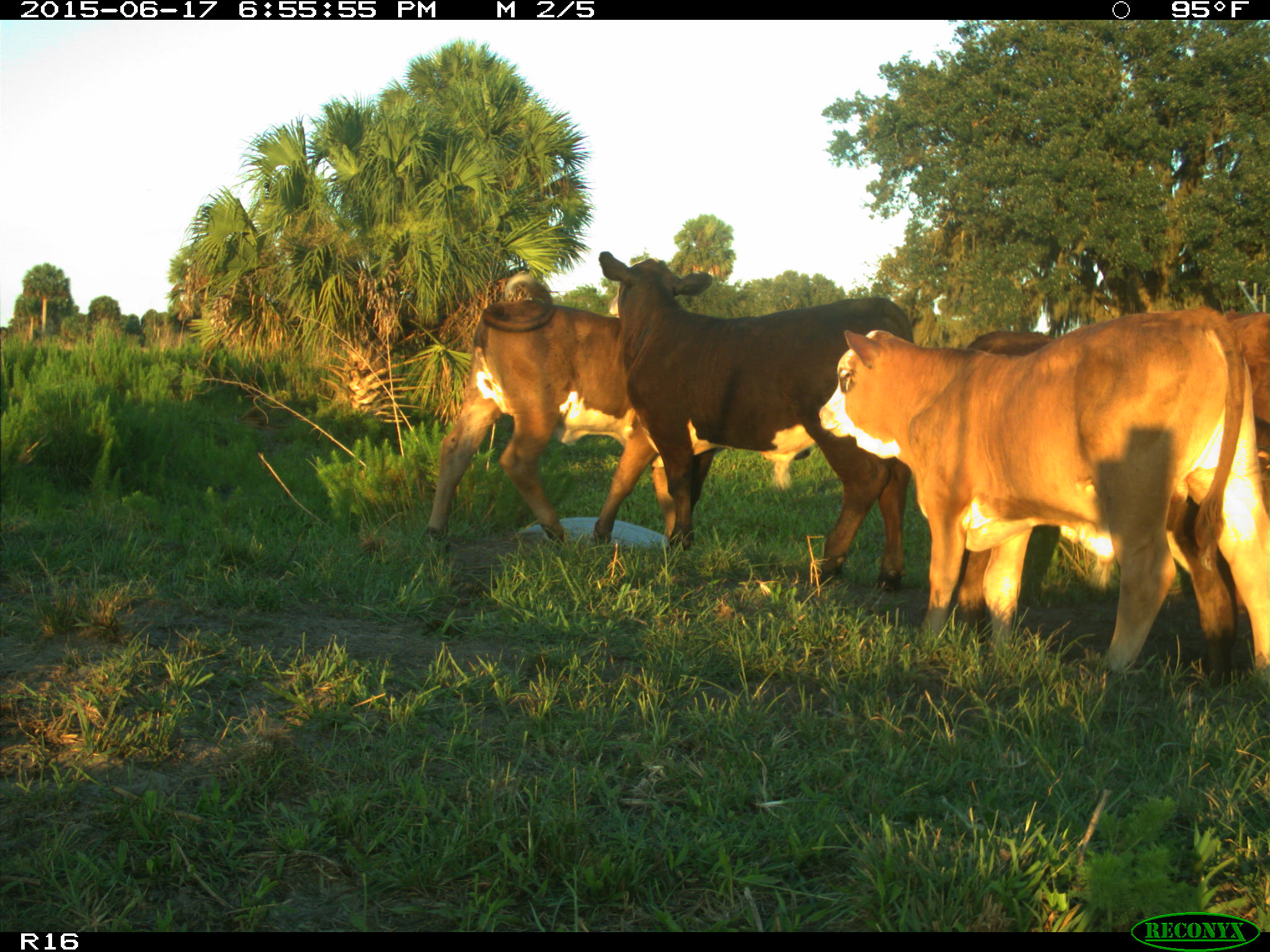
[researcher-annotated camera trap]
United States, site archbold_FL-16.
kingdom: Animalia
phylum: Chordata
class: Mammalia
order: Artiodactyla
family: Bovidae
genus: Bos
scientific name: Bos taurus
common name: domestic cow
Bos taurus (domestic cow).